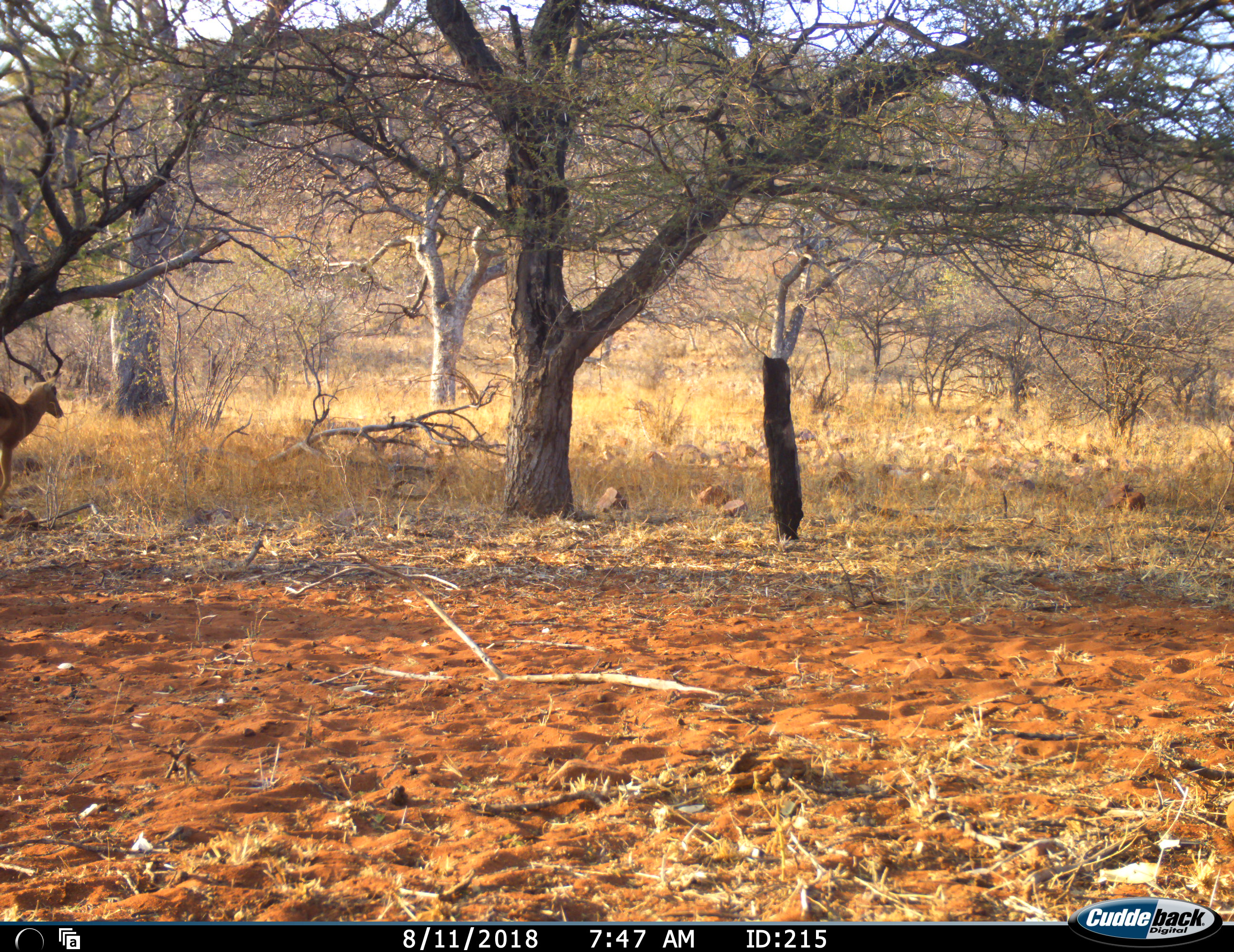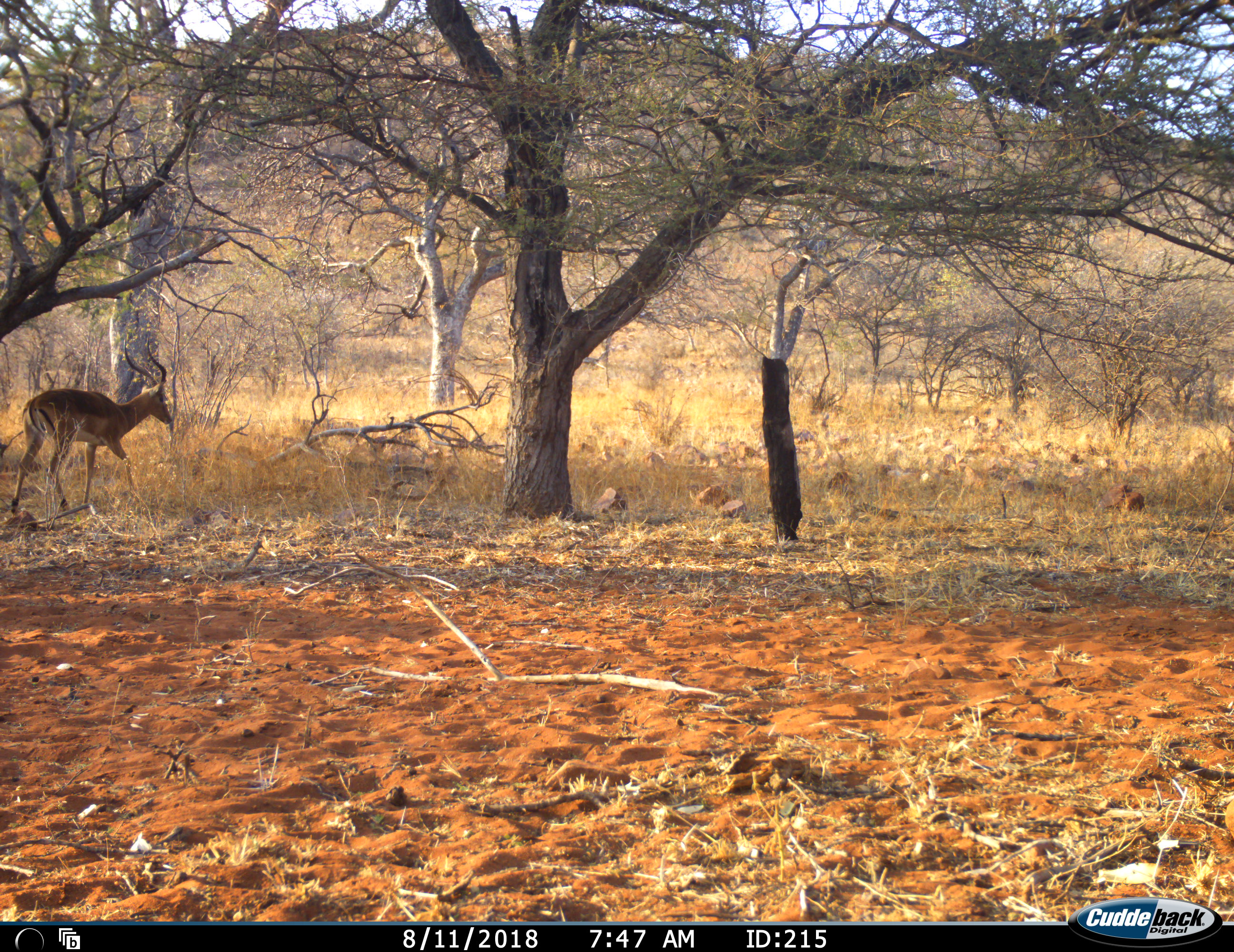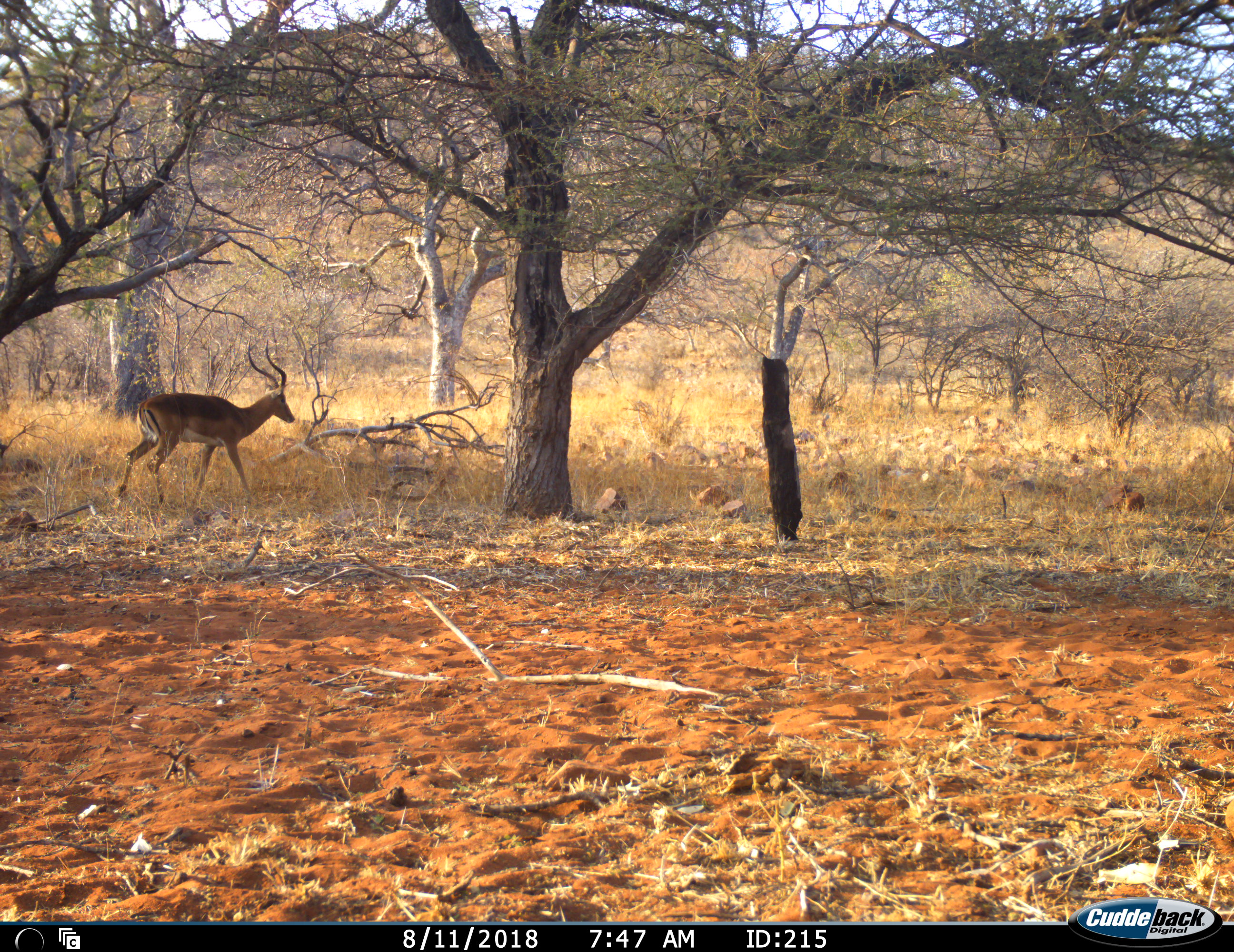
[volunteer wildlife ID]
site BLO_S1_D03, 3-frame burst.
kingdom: Animalia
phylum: Chordata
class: Mammalia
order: Artiodactyla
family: Bovidae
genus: Aepyceros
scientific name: Aepyceros melampus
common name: impala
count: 1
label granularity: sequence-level